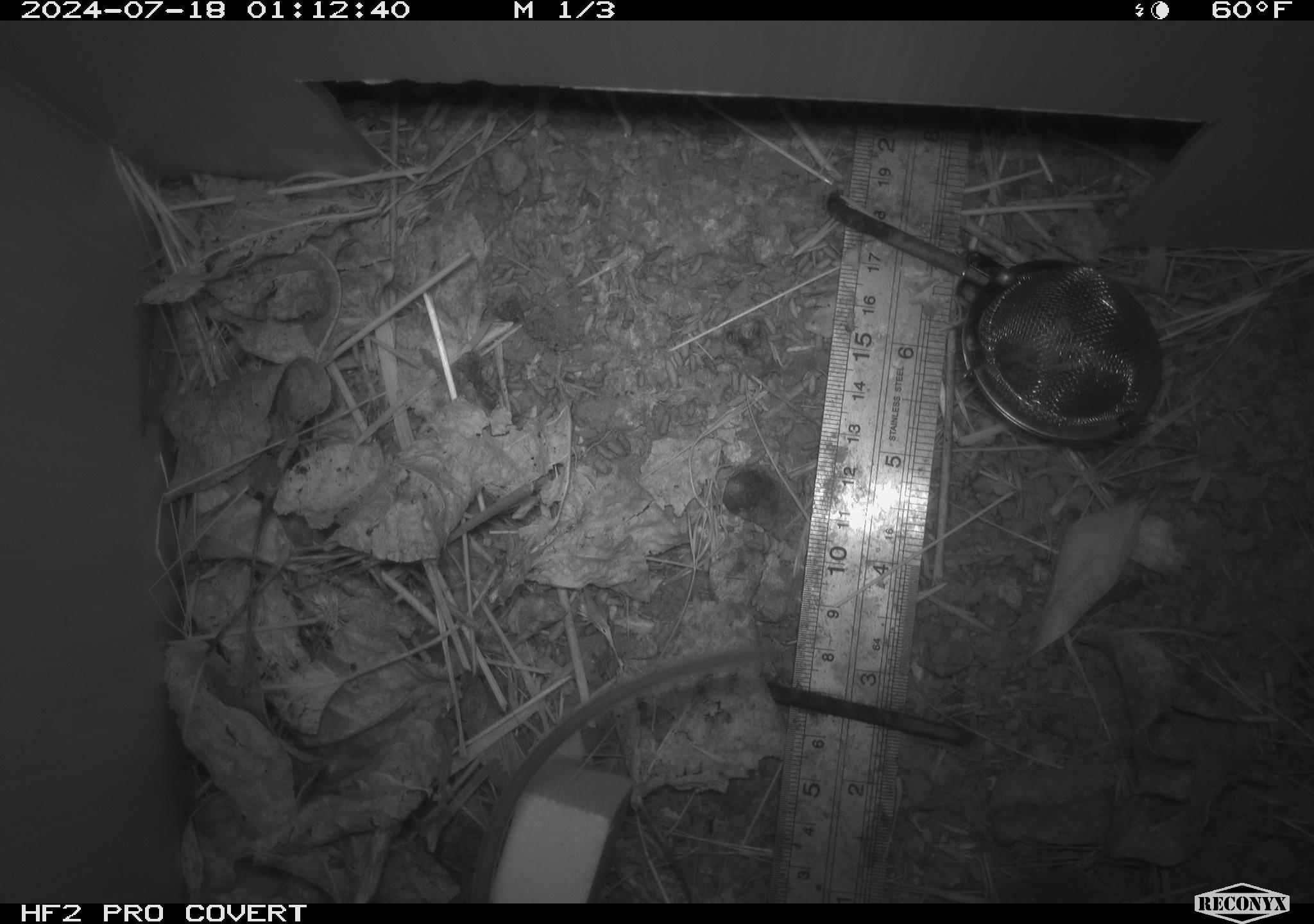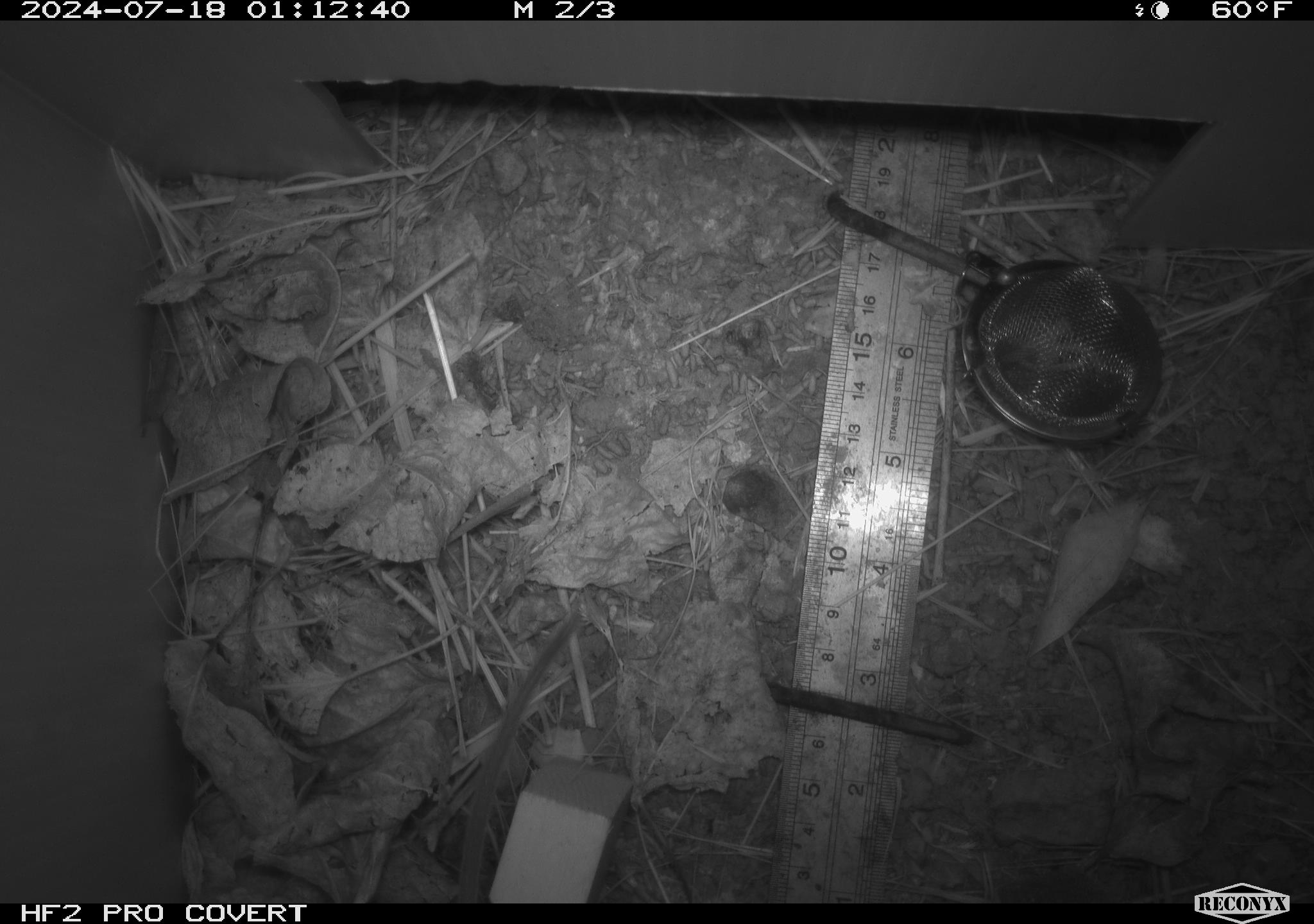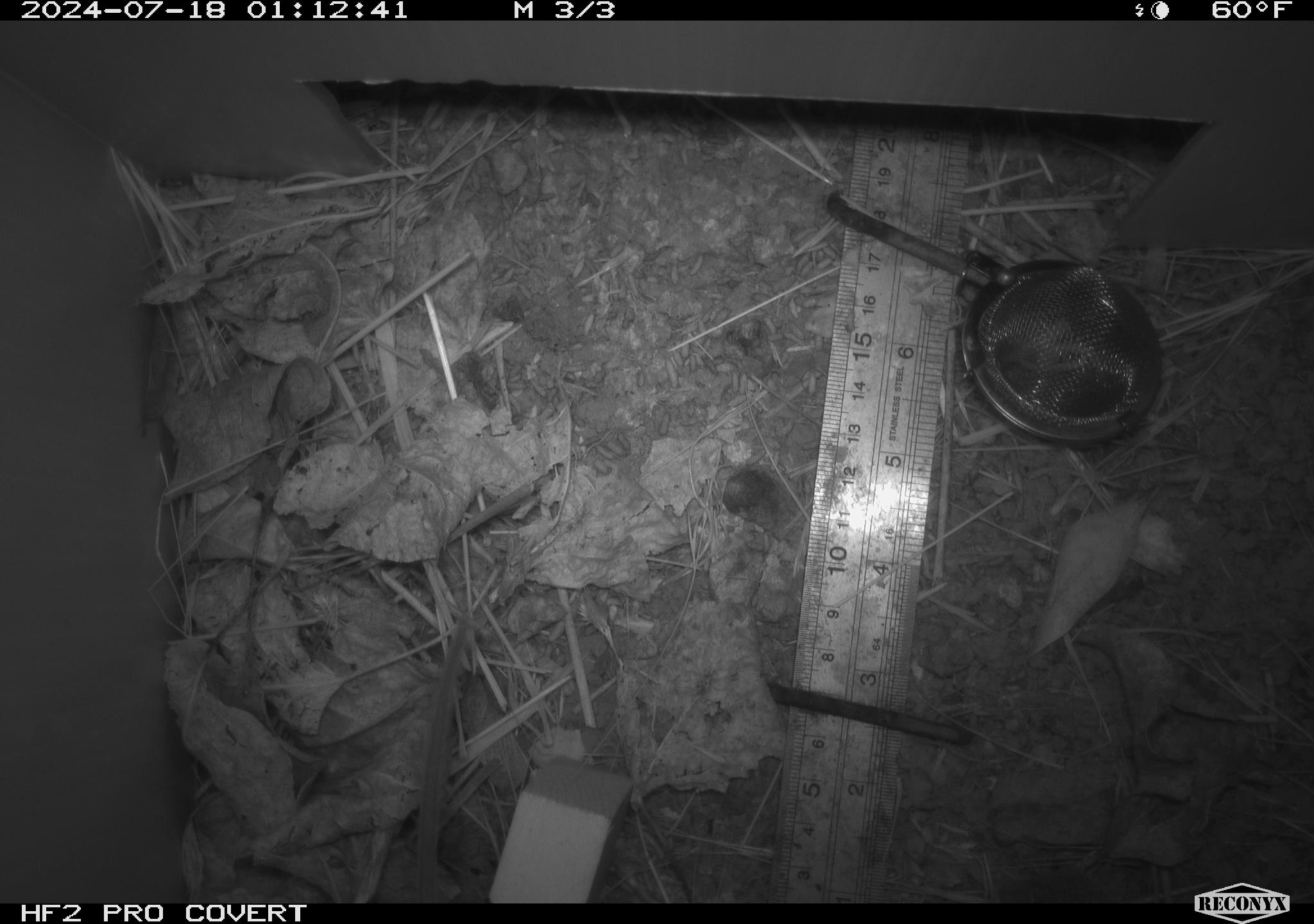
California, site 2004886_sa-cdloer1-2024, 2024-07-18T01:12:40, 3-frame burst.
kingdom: Animalia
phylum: Chordata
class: Mammalia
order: Rodentia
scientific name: Rodentia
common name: mouse species